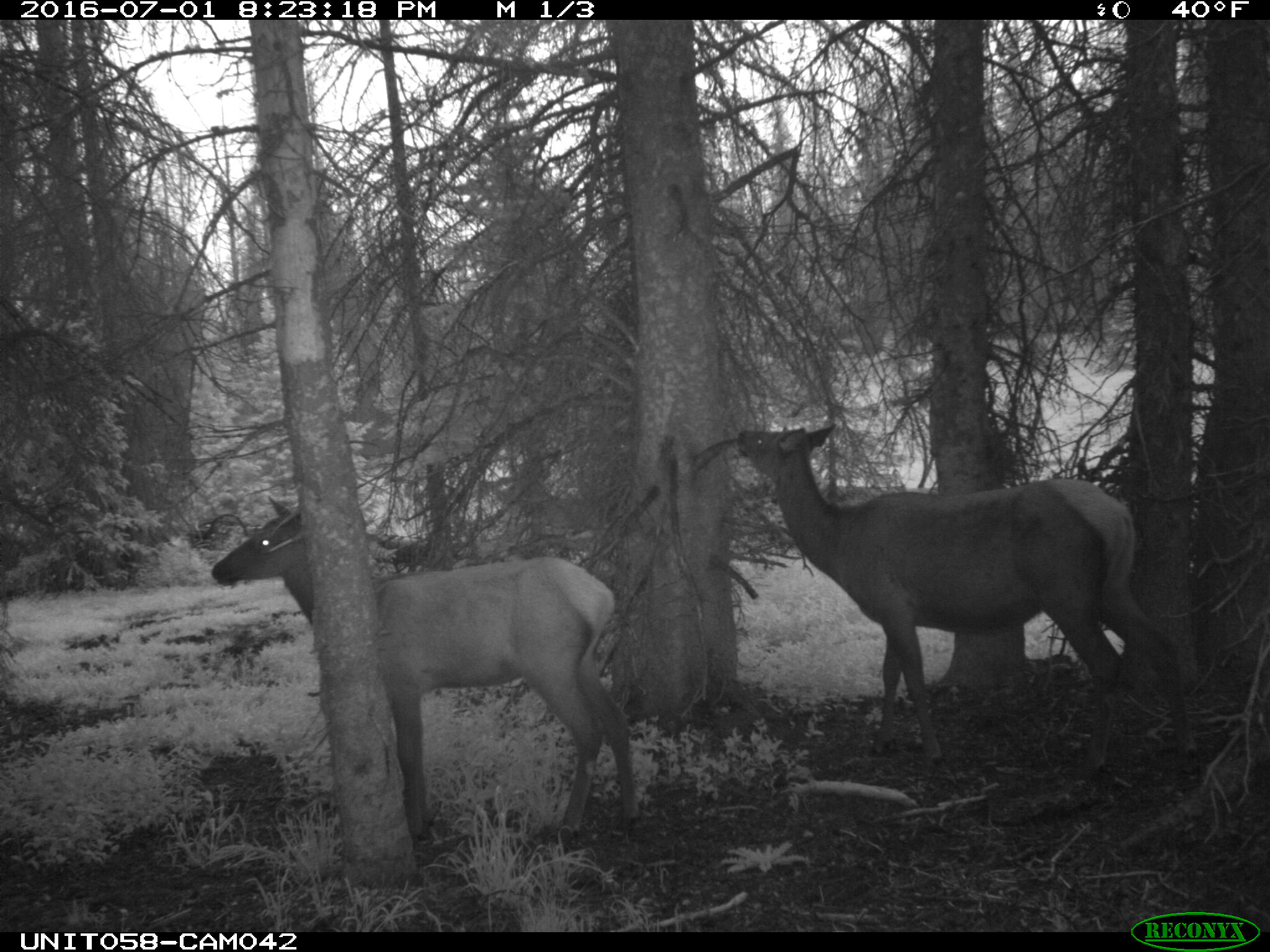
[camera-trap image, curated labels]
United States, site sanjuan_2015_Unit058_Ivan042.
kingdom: Animalia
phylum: Chordata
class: Mammalia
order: Artiodactyla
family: Cervidae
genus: Cervus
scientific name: Cervus elaphus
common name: red deer